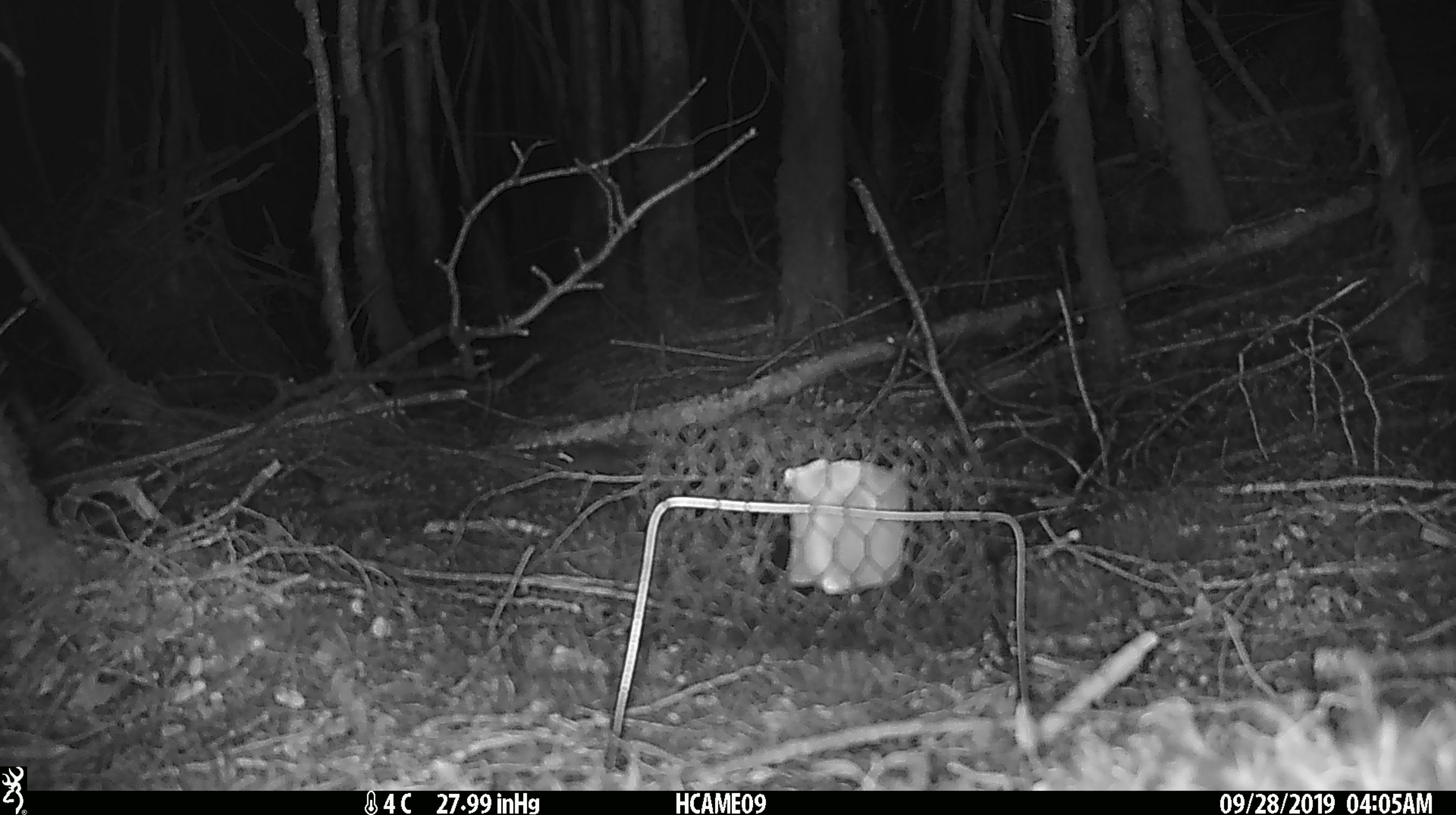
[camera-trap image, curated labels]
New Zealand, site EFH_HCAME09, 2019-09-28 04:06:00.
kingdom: Animalia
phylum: Chordata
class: Mammalia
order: Rodentia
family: Muridae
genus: Mus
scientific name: Mus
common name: mouse